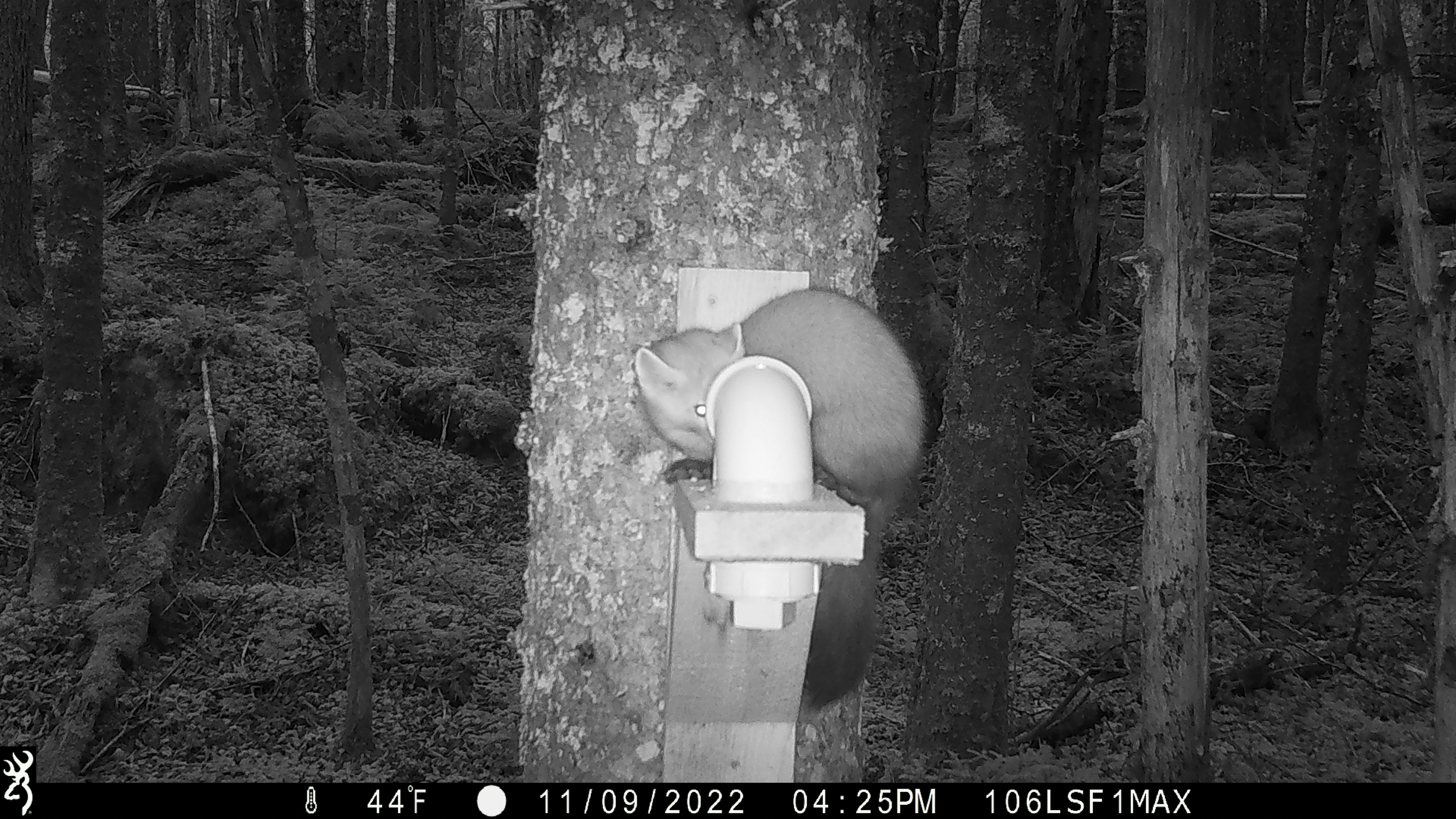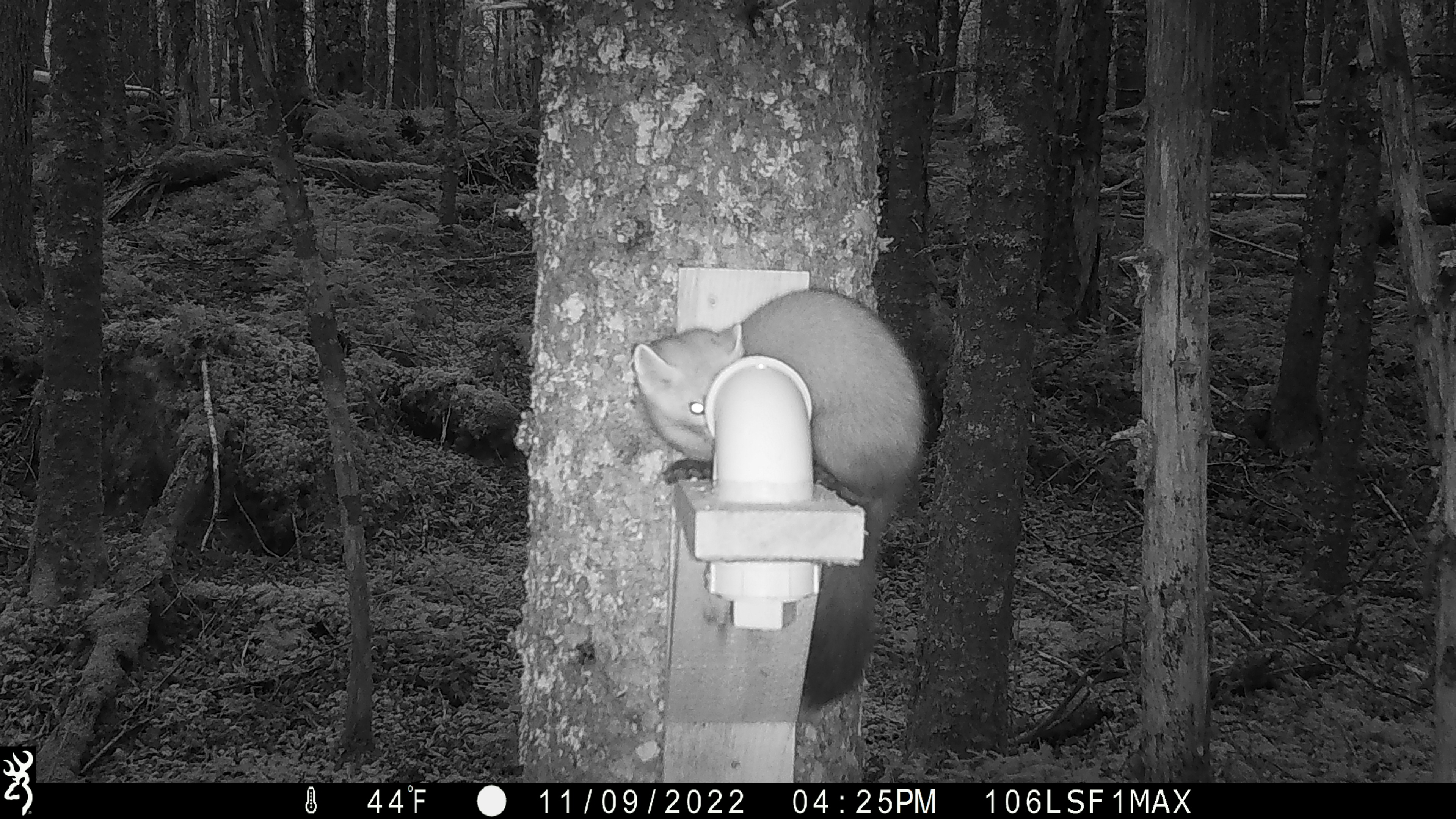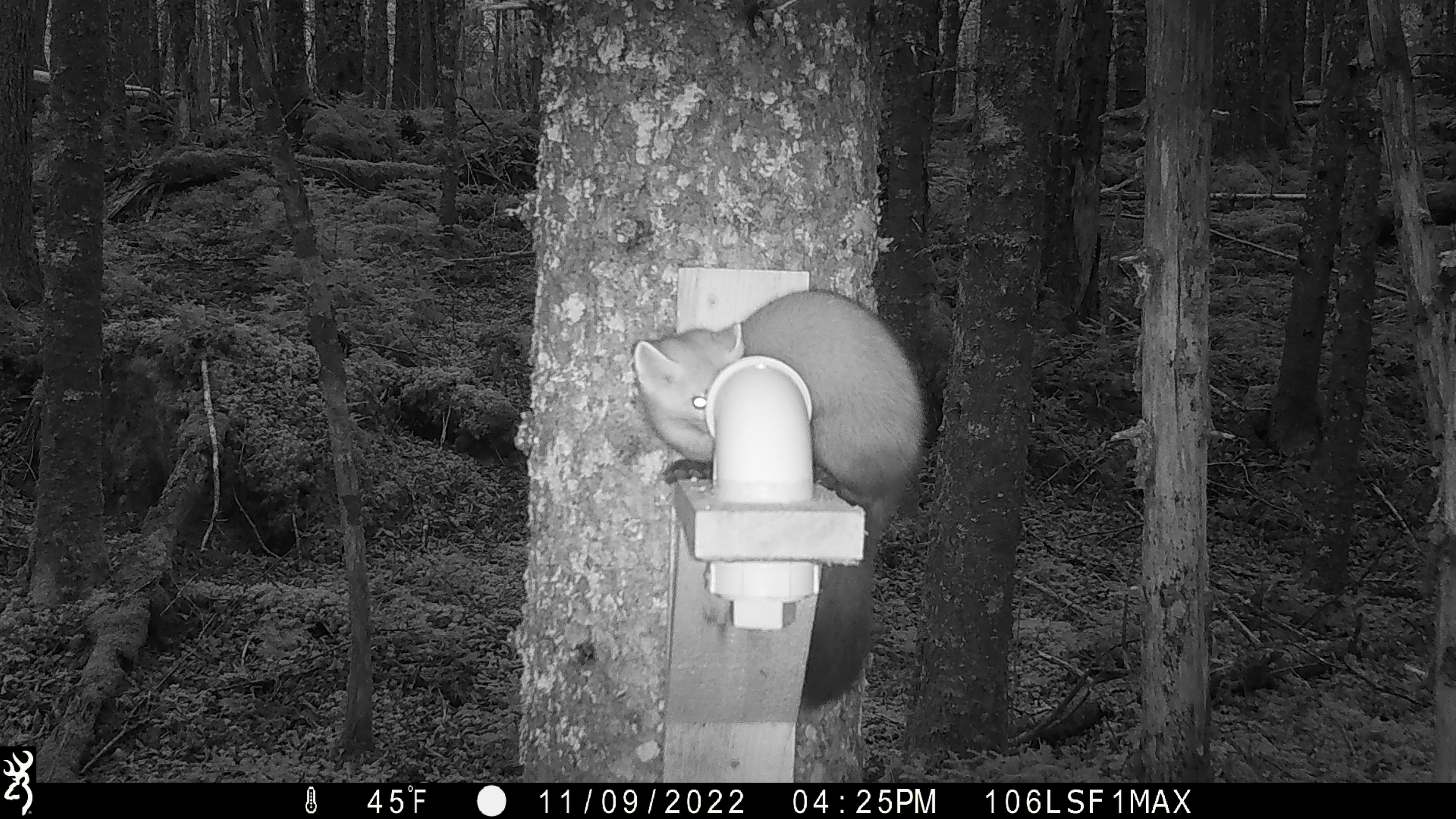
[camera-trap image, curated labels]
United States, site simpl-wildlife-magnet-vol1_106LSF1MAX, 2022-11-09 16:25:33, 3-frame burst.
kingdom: Animalia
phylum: Chordata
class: Mammalia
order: Carnivora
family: Mustelidae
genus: Martes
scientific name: Martes americana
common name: american marten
American marten (Martes americana).